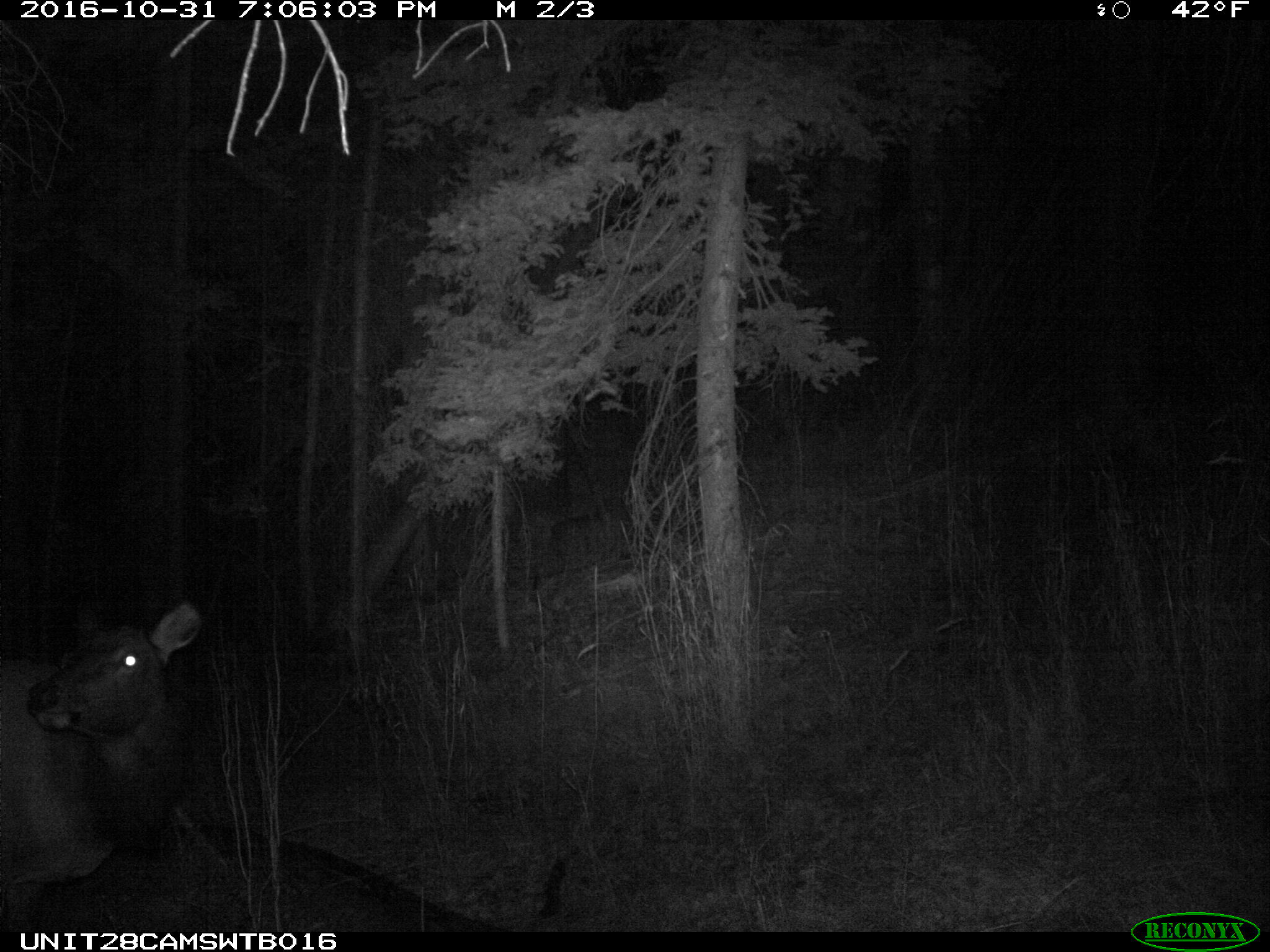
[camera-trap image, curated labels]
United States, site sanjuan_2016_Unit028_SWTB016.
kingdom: Animalia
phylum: Chordata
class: Mammalia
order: Artiodactyla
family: Cervidae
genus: Cervus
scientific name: Cervus elaphus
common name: red deer